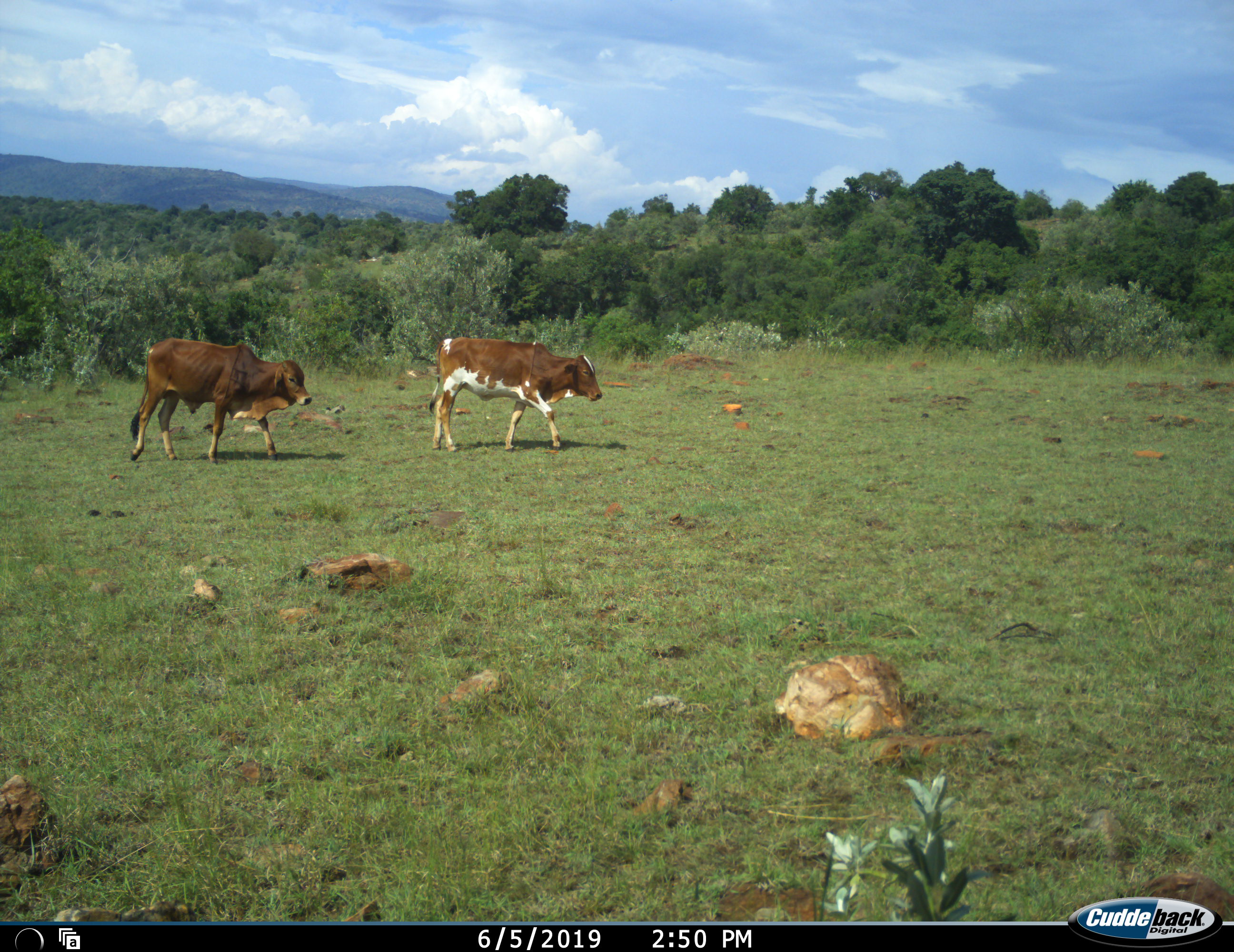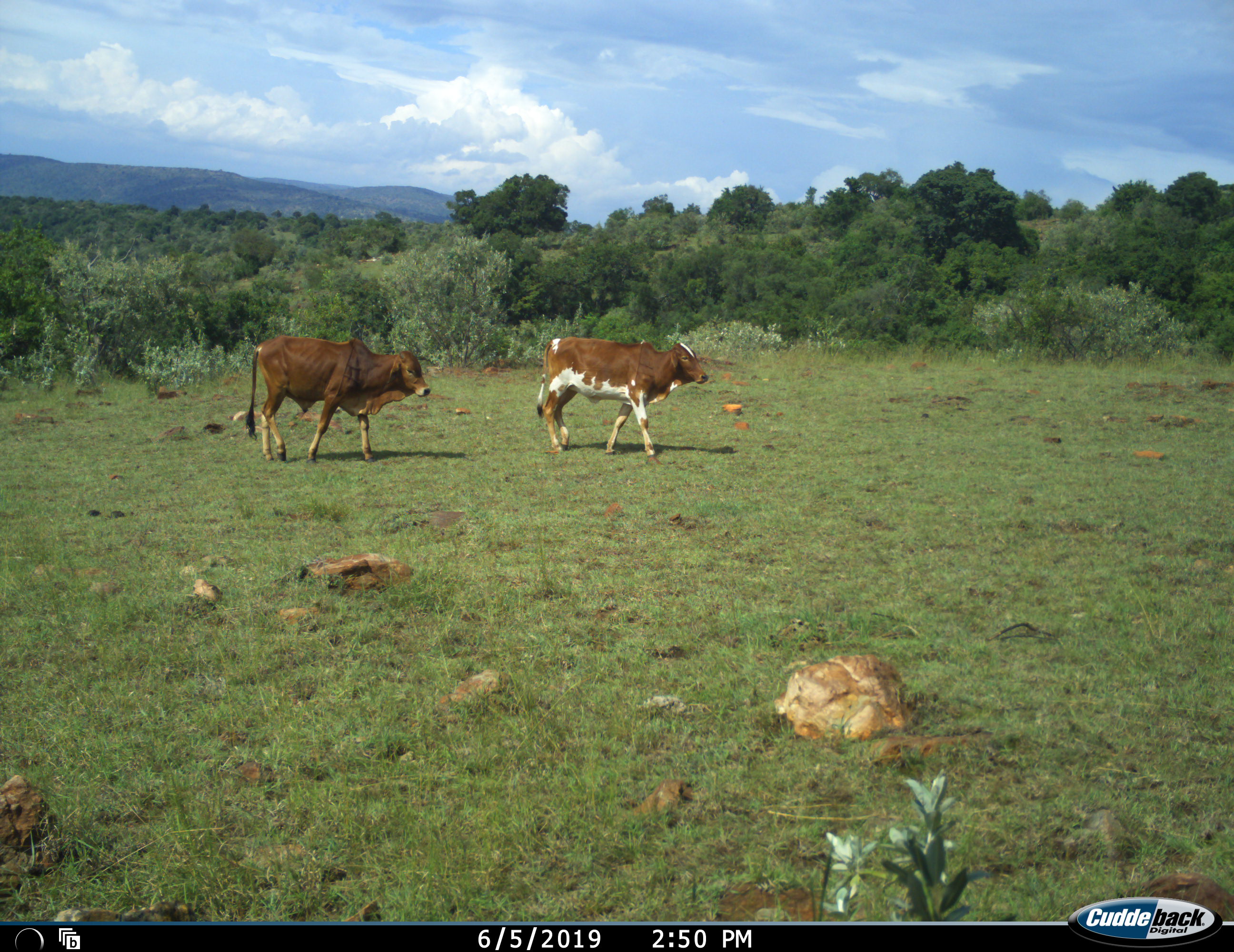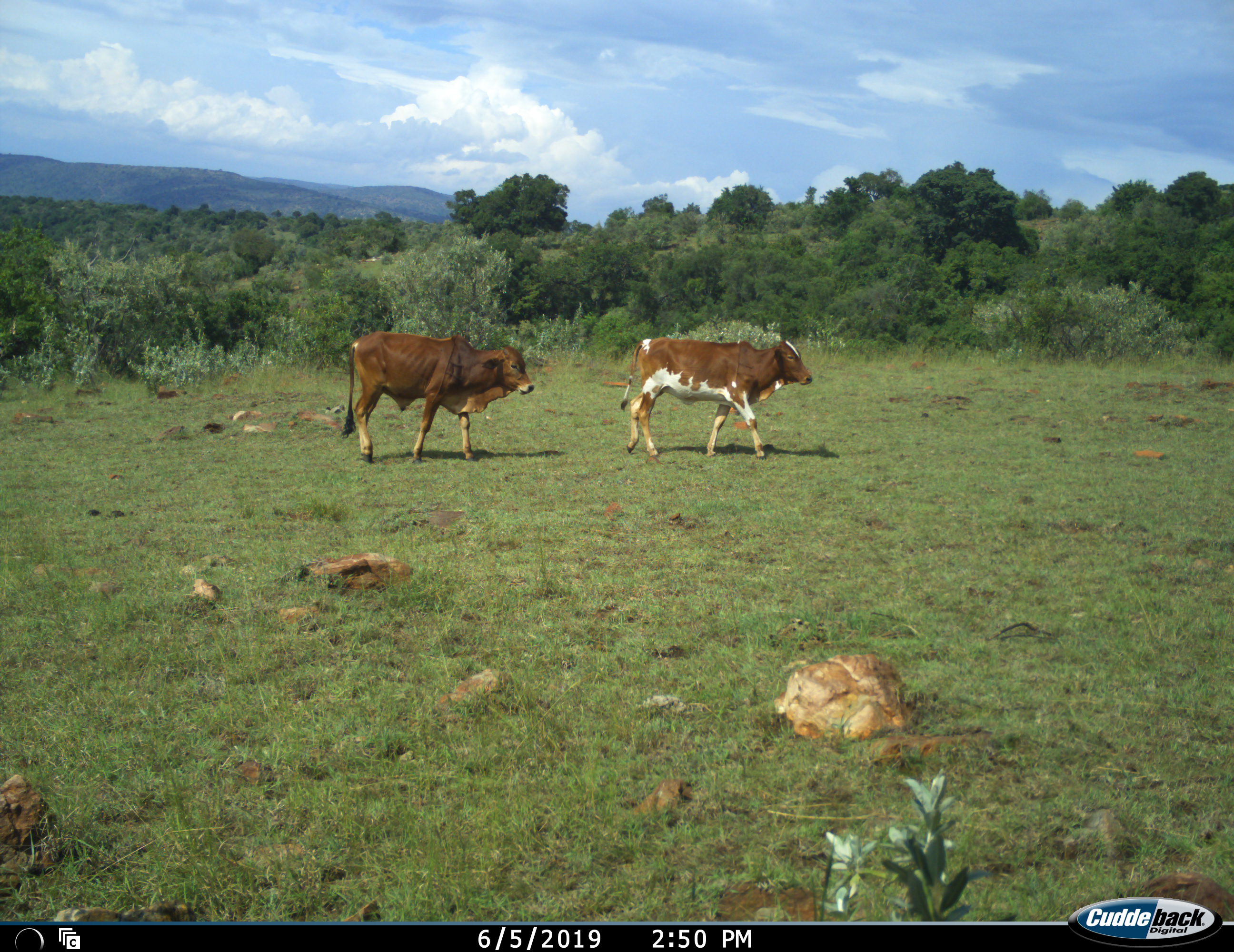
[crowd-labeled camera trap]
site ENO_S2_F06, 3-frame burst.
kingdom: Animalia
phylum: Chordata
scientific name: Vertebrata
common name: domestic animal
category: domesticanimal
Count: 2.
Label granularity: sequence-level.